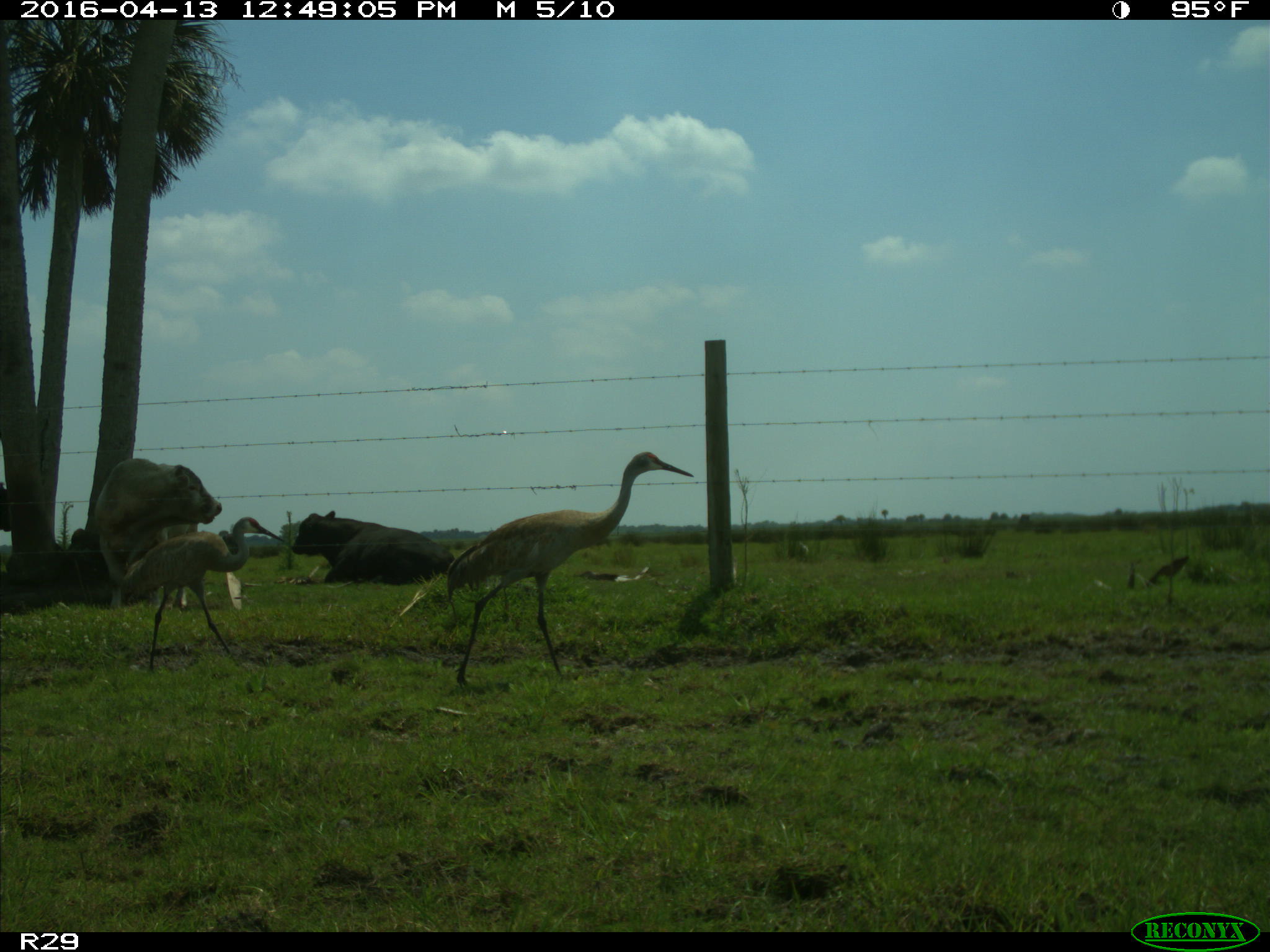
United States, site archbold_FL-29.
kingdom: Animalia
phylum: Chordata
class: Mammalia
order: Artiodactyla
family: Bovidae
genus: Bos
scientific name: Bos taurus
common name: domestic cow